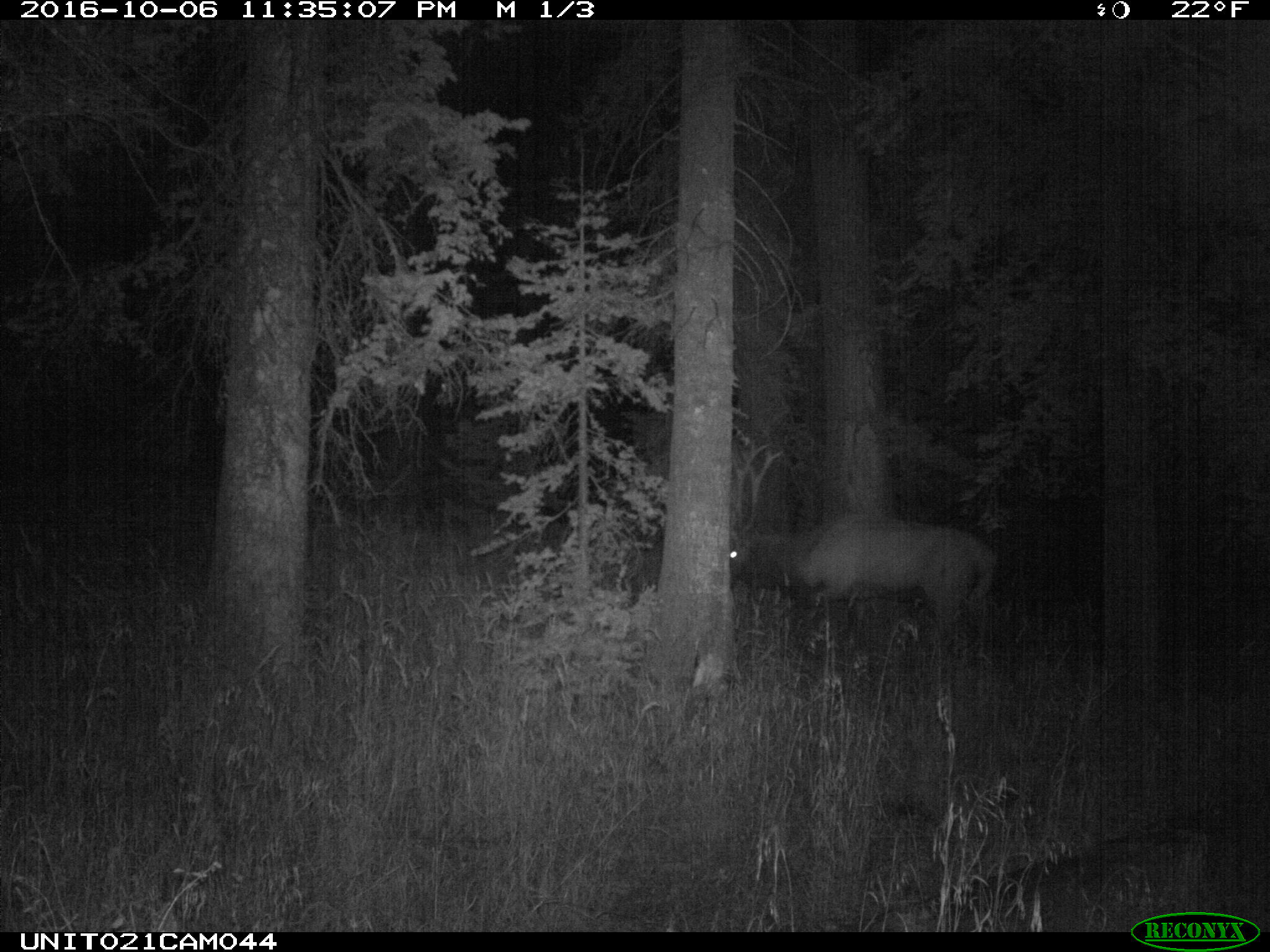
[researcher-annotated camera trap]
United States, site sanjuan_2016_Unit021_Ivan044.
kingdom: Animalia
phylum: Chordata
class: Mammalia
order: Artiodactyla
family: Cervidae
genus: Cervus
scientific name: Cervus elaphus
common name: red deer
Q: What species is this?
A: Cervus elaphus (red deer).